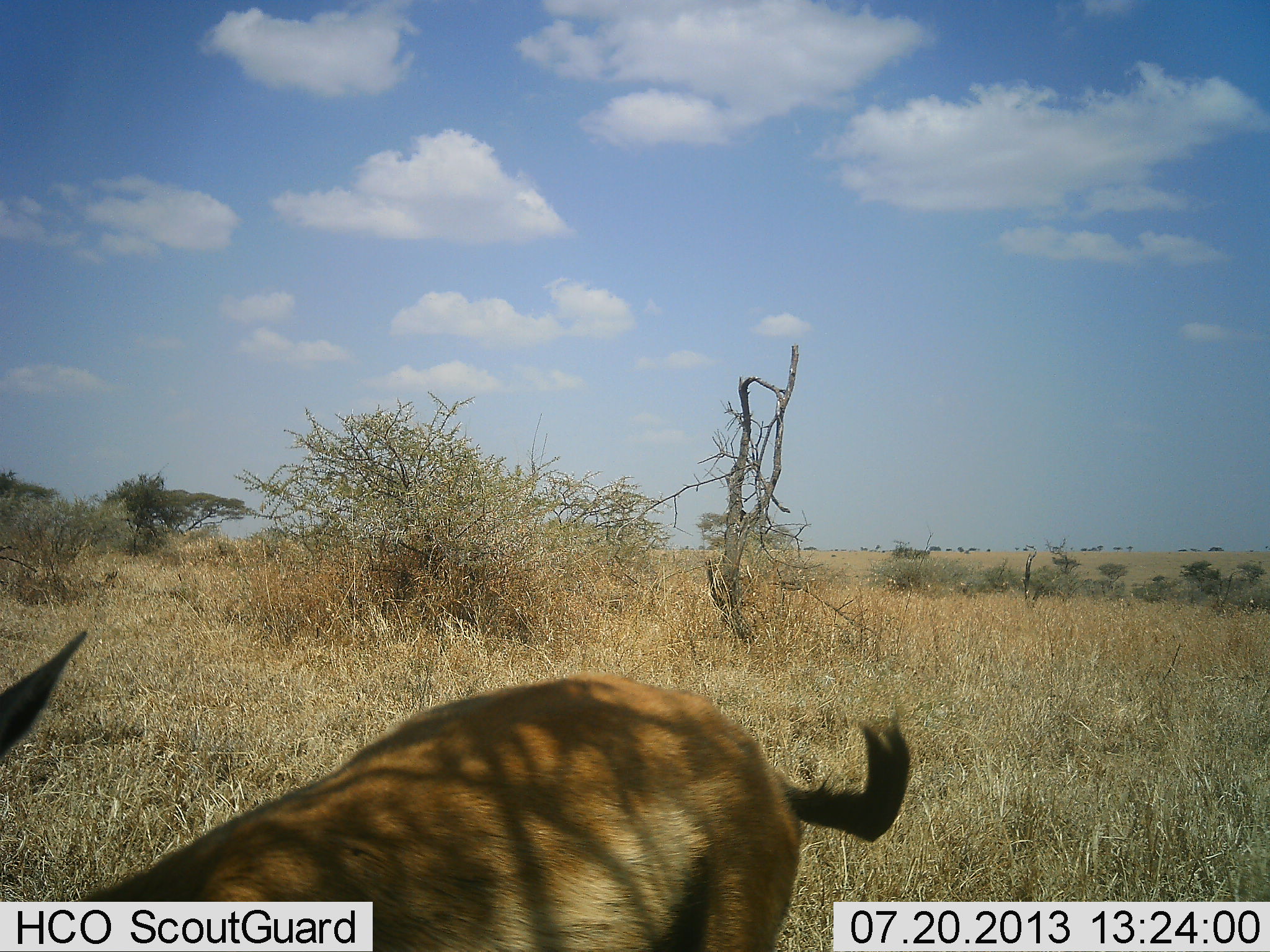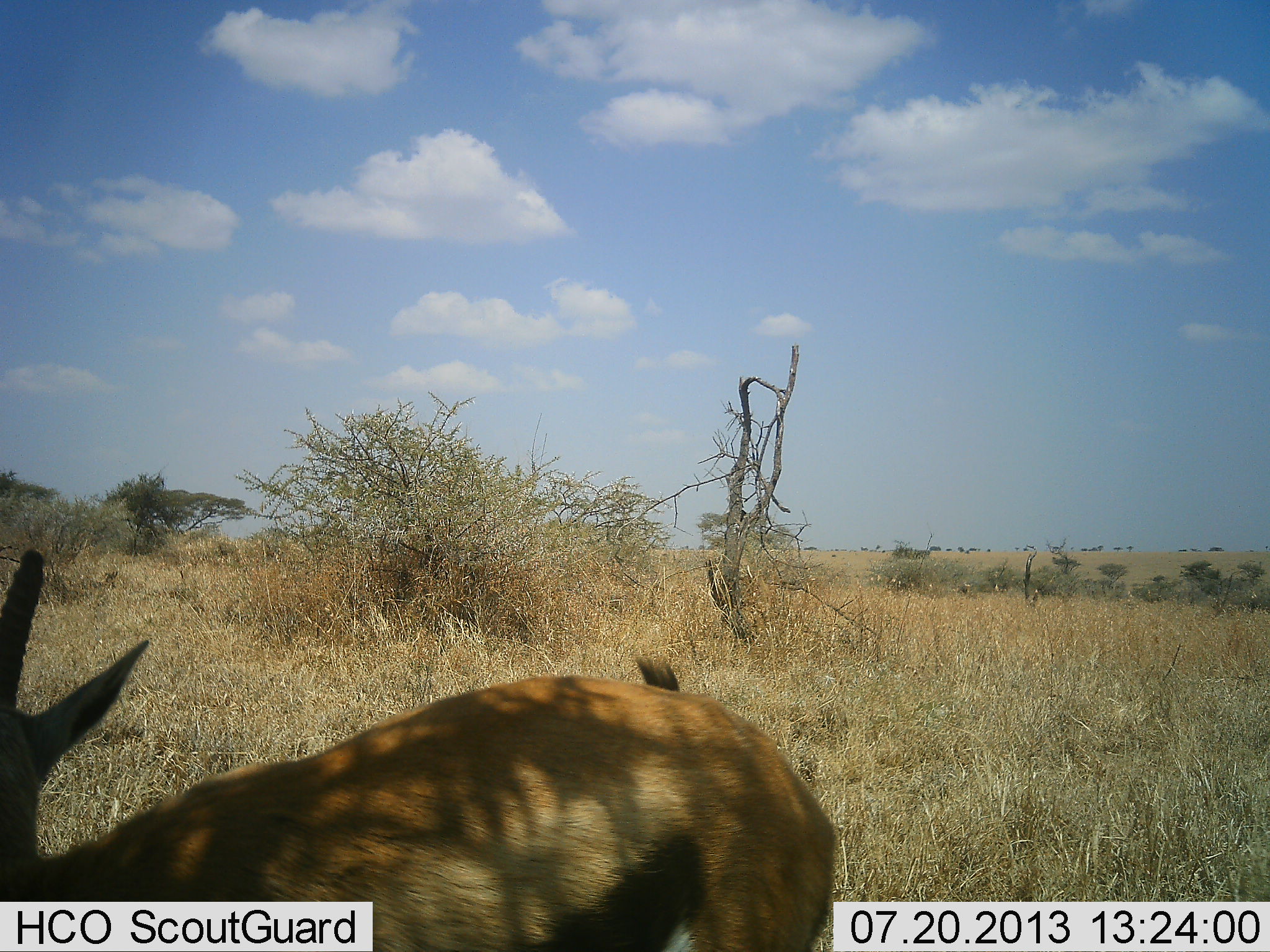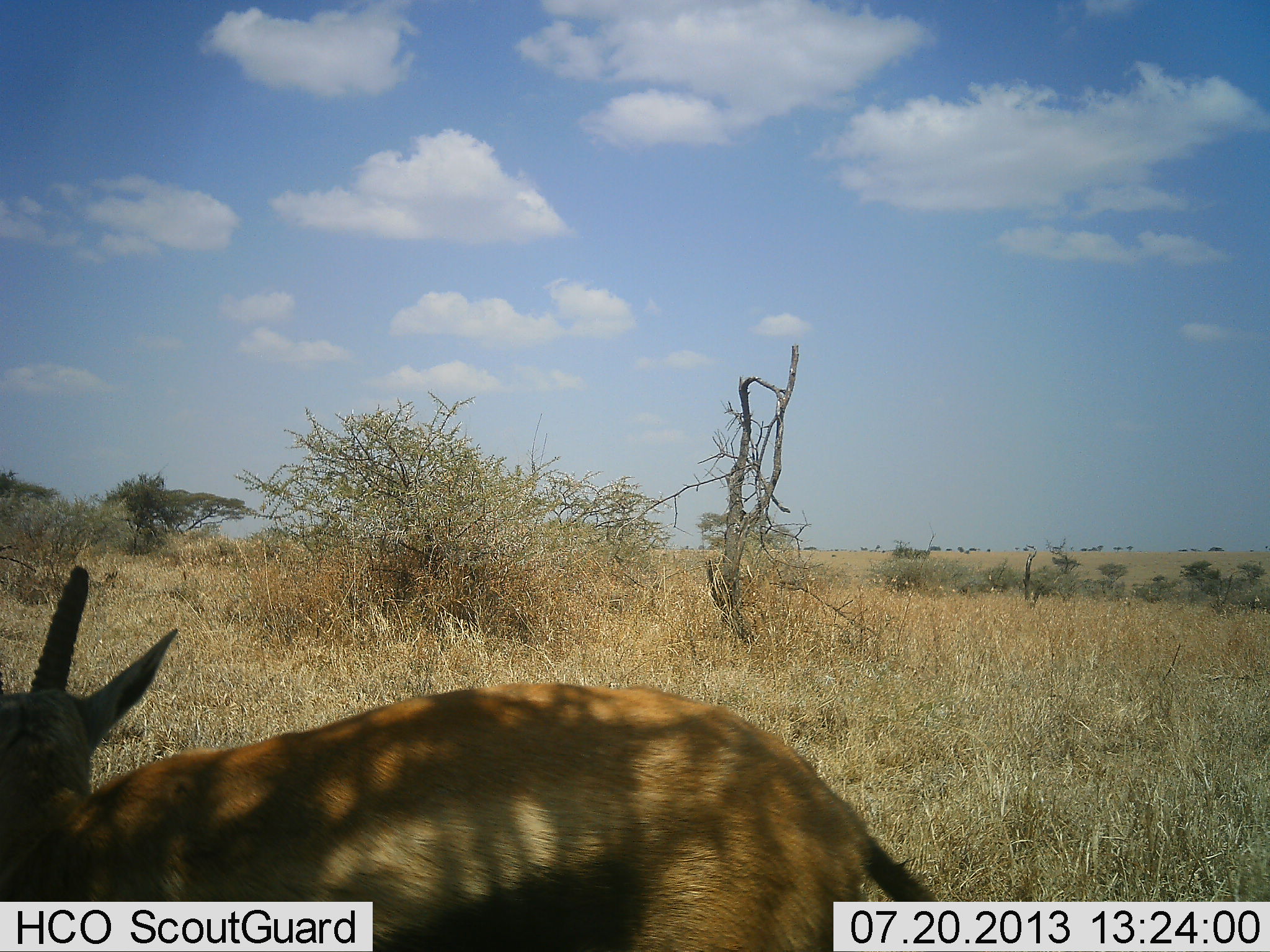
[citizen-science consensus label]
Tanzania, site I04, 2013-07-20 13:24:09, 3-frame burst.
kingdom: Animalia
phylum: Chordata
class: Mammalia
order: Artiodactyla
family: Bovidae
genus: Eudorcas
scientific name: Eudorcas thomsonii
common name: thomson's gazelle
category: gazellethomsons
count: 1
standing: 63%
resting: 0%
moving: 37%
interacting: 4%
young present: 0%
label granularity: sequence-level